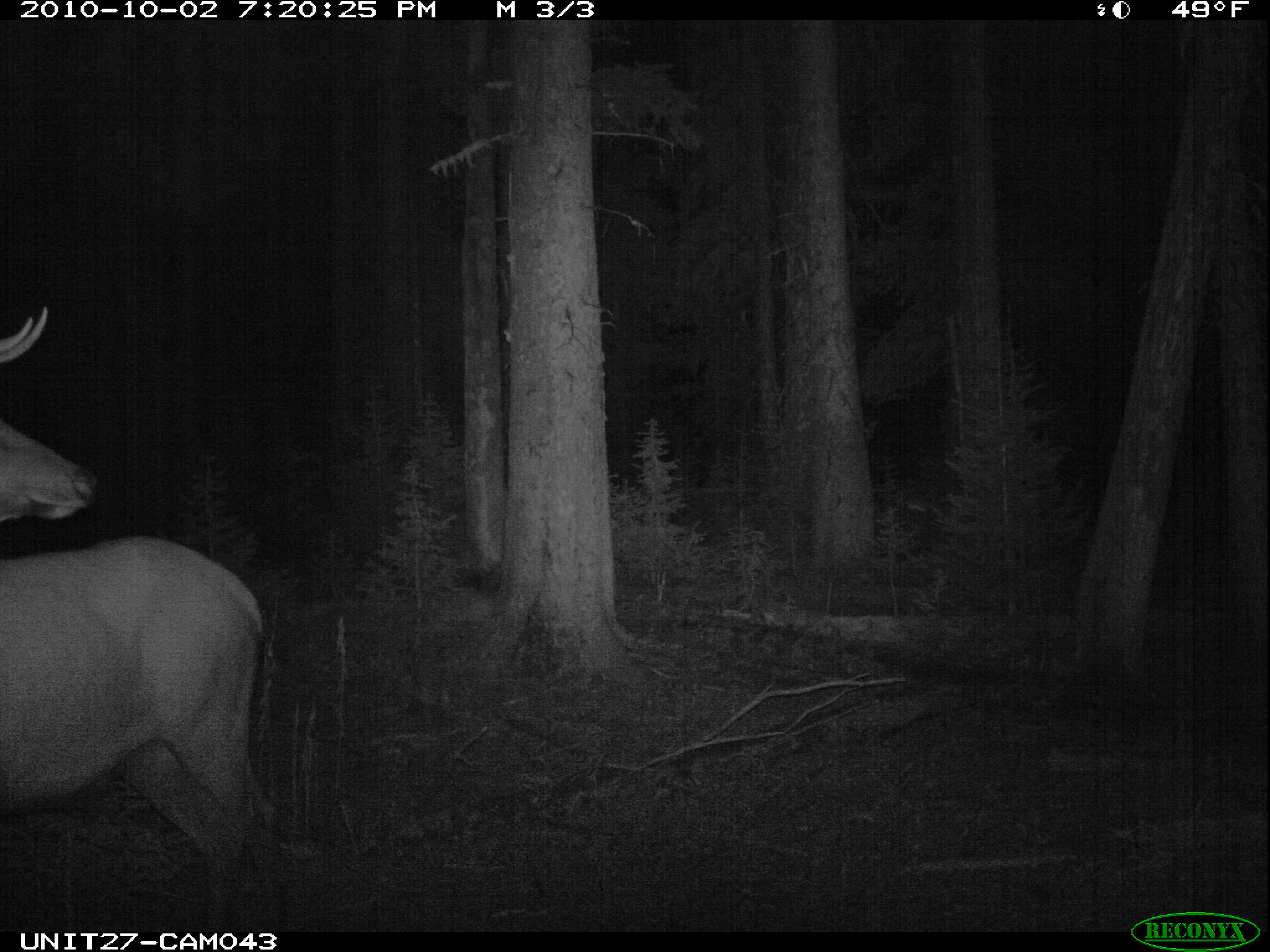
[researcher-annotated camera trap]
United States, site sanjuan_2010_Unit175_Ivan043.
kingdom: Animalia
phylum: Chordata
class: Mammalia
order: Artiodactyla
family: Cervidae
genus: Cervus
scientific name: Cervus elaphus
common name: red deer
Cervus elaphus (red deer).